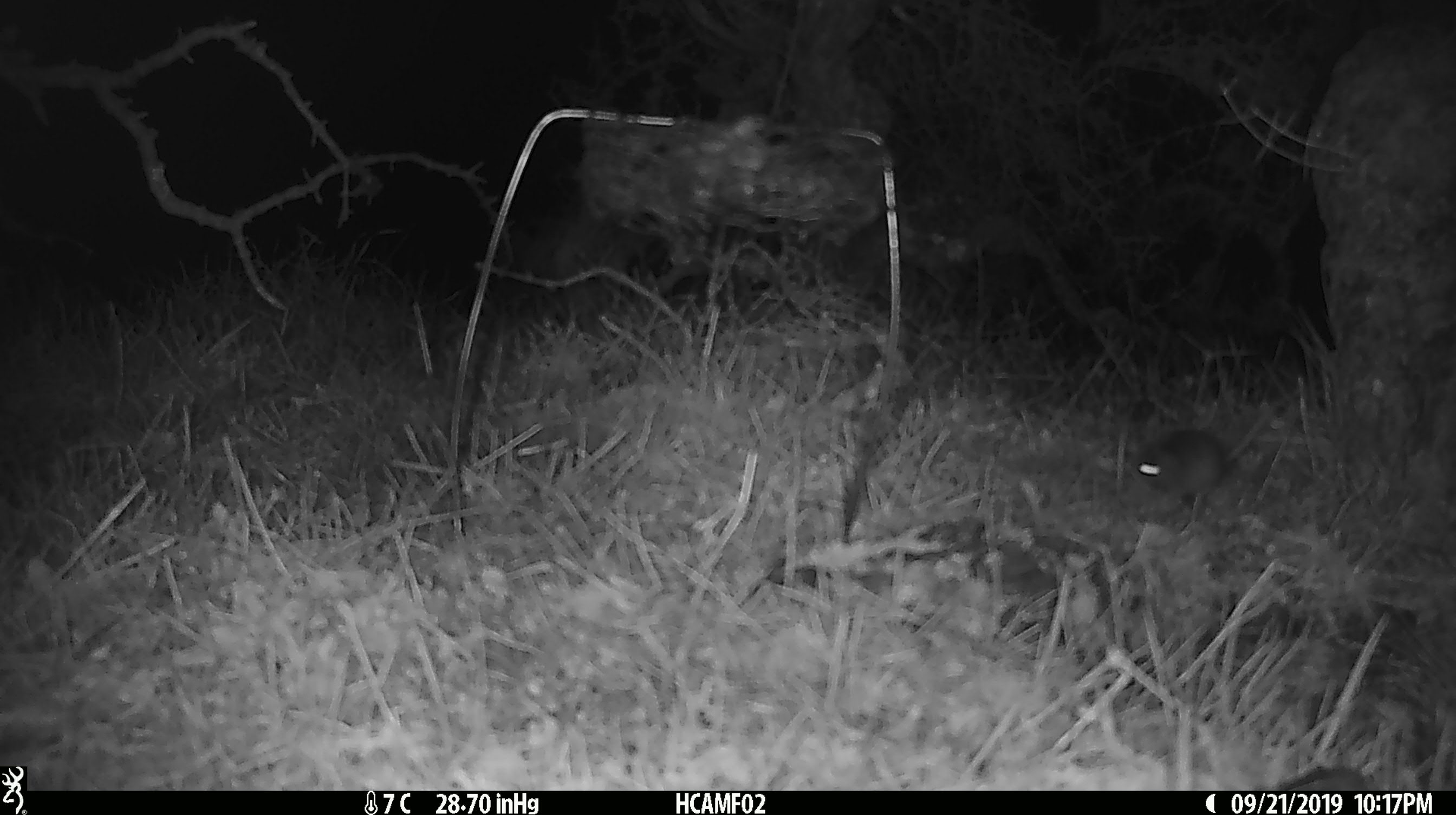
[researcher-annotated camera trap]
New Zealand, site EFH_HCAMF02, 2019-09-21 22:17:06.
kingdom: Animalia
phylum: Chordata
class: Mammalia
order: Rodentia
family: Muridae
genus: Mus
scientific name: Mus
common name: mouse